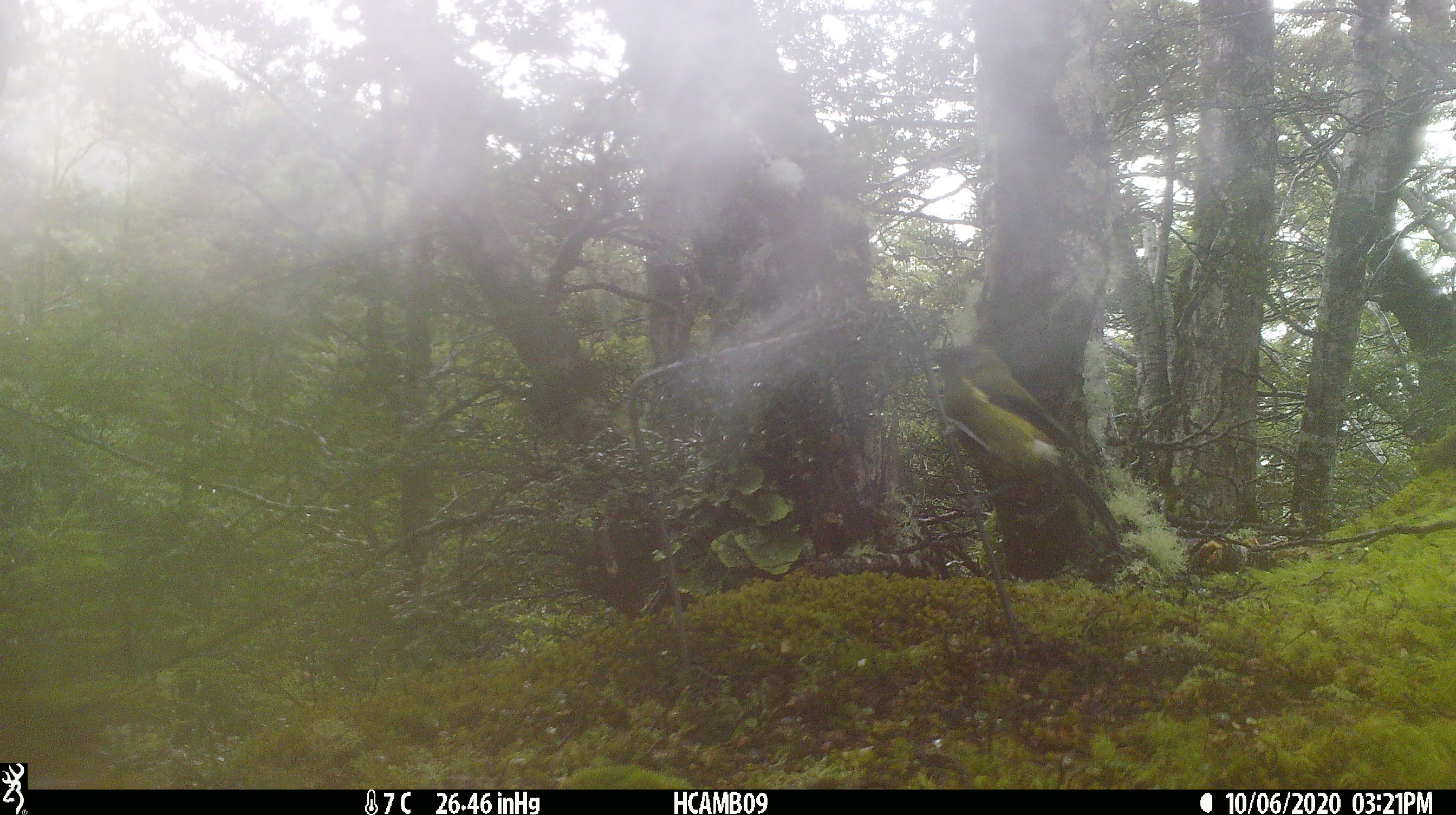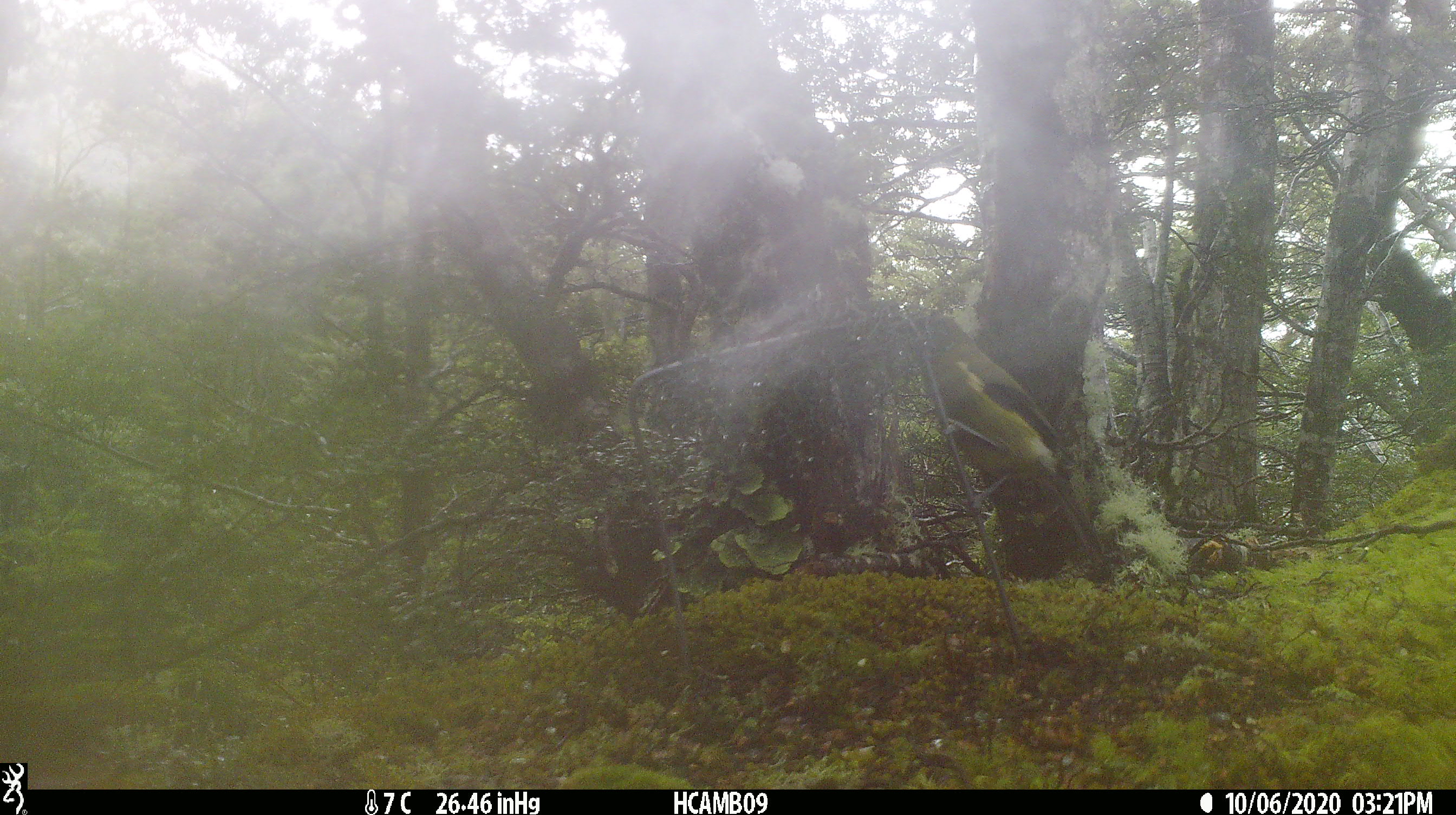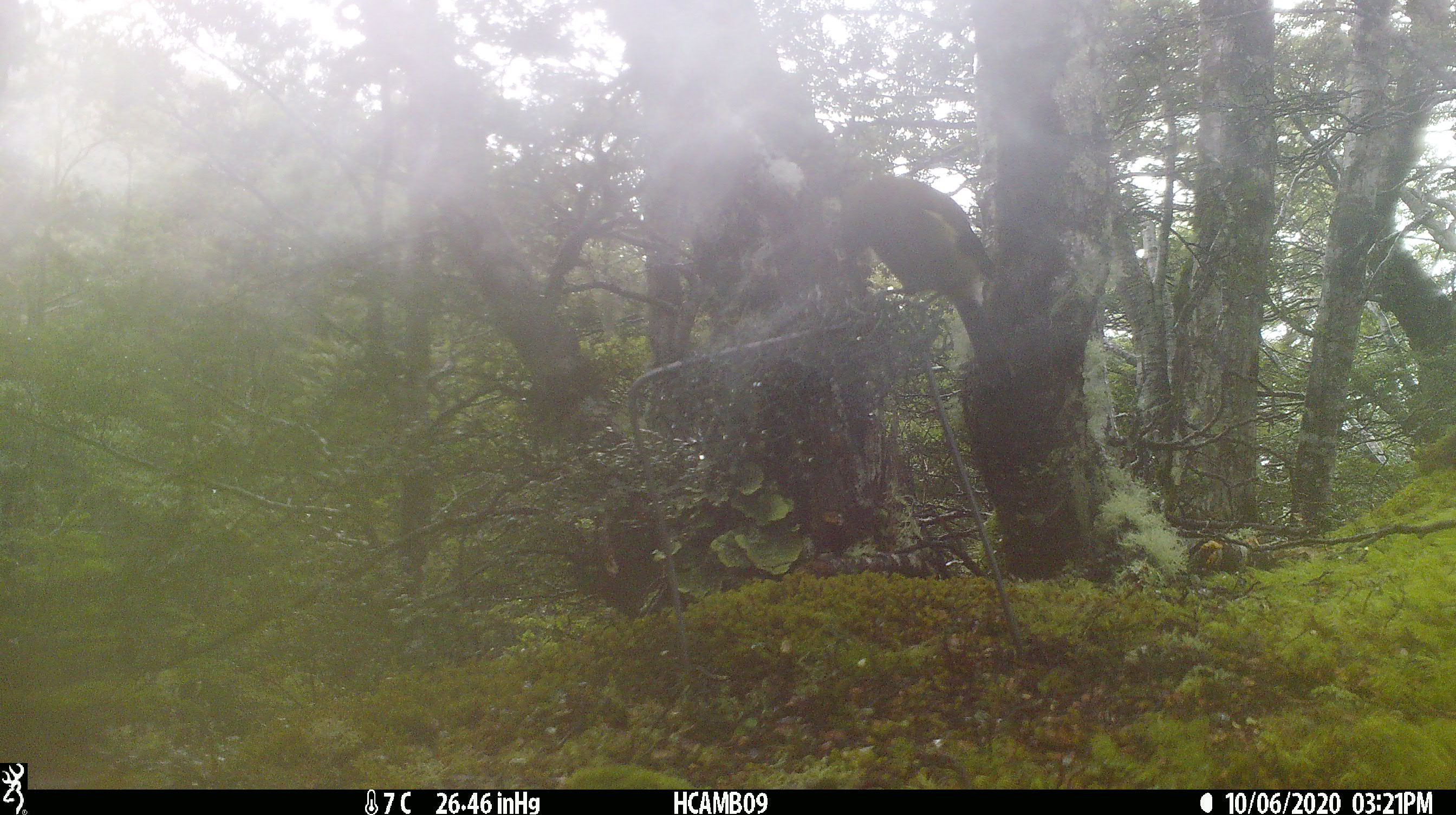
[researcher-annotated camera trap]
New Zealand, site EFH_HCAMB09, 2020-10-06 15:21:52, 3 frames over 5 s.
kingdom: Animalia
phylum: Chordata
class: Aves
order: Passeriformes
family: Meliphagidae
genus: Anthornis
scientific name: Anthornis melanura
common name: new zealand bellbird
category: bellbird